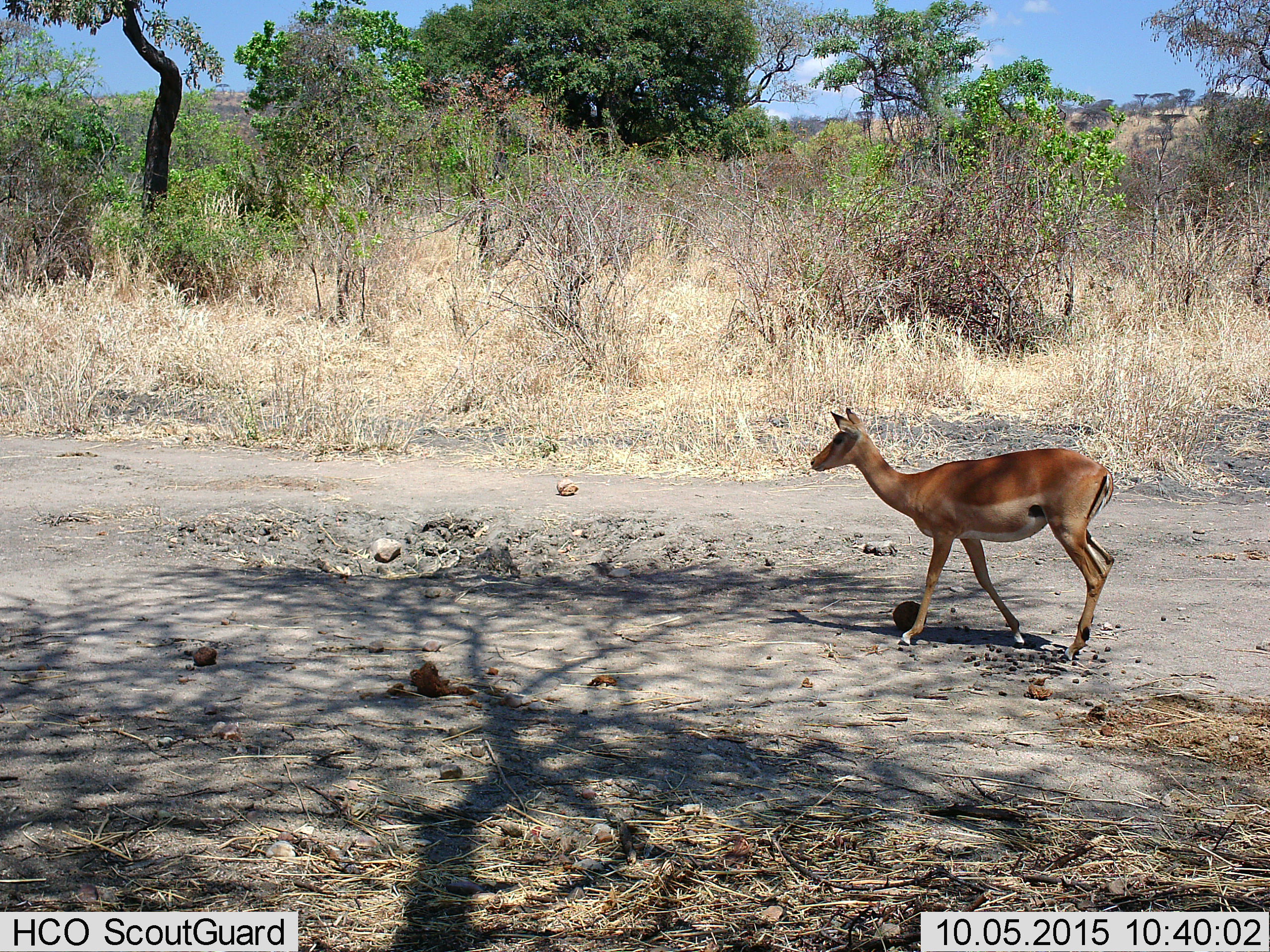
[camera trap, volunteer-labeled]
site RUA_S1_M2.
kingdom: Animalia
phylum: Chordata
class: Mammalia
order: Artiodactyla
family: Bovidae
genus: Aepyceros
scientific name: Aepyceros melampus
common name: impala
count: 1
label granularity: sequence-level